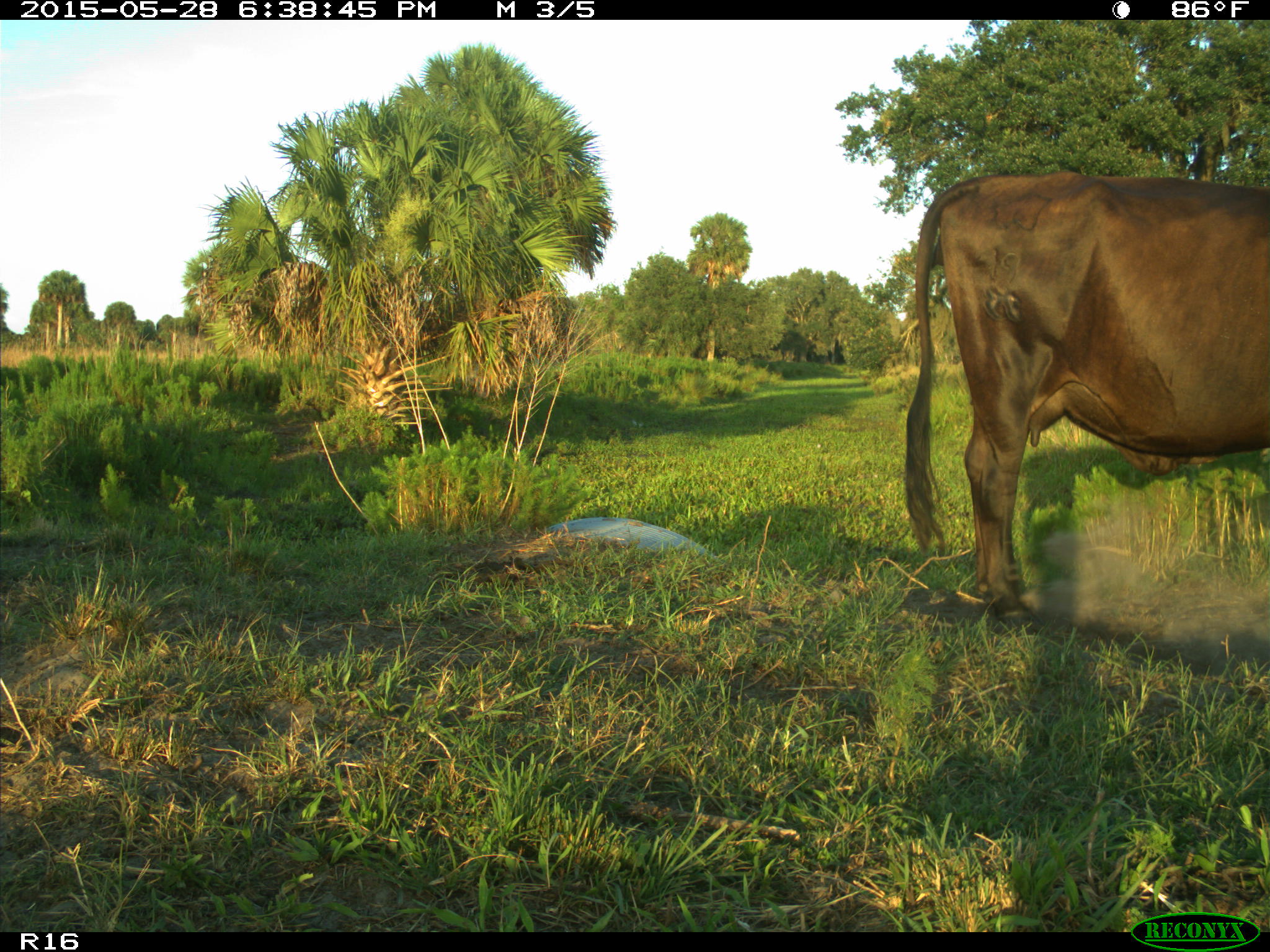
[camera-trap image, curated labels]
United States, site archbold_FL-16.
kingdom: Animalia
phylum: Chordata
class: Mammalia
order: Artiodactyla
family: Bovidae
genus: Bos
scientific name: Bos taurus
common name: domestic cow